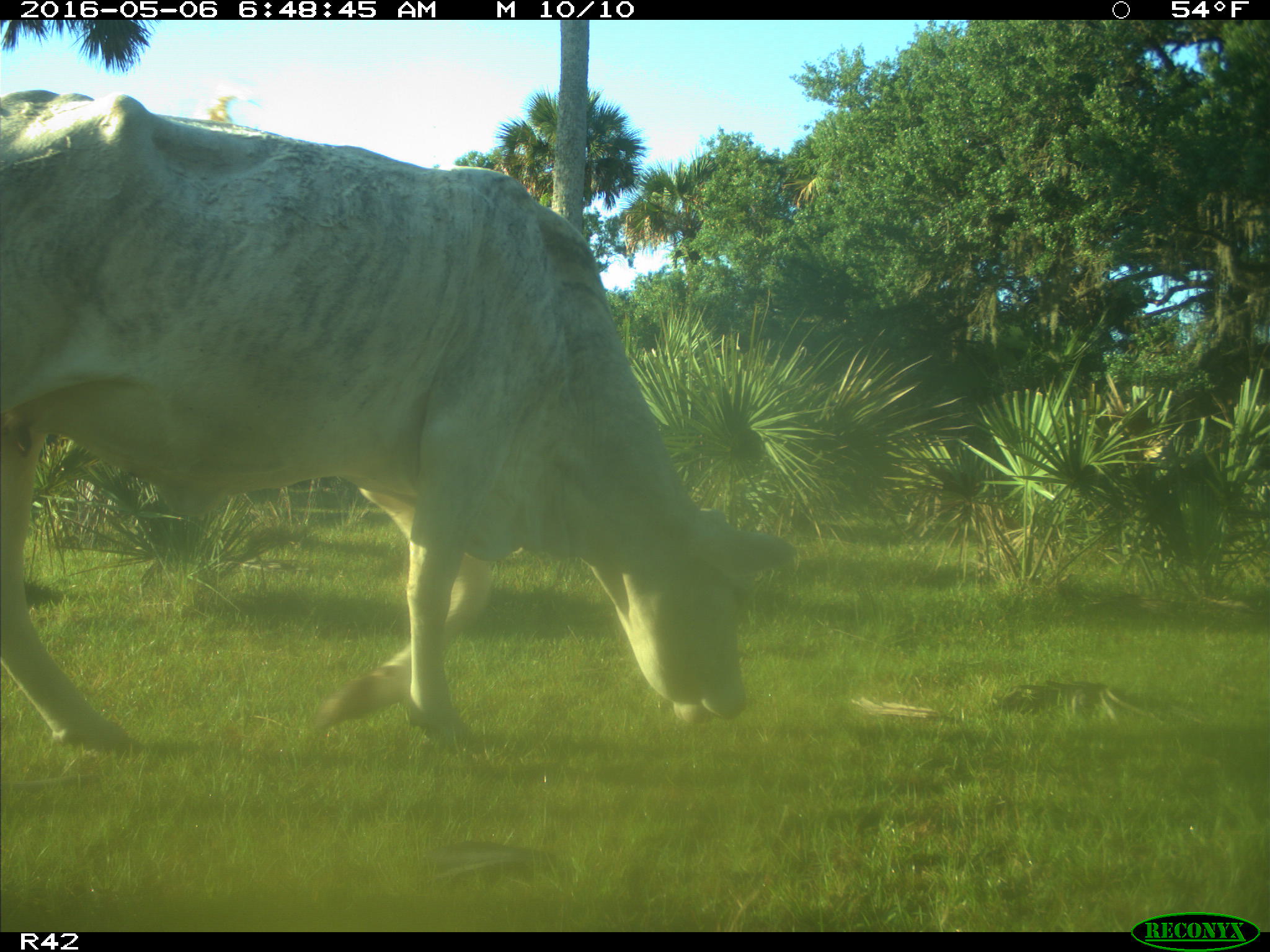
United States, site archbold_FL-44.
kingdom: Animalia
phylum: Chordata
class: Mammalia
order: Artiodactyla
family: Bovidae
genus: Bos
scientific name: Bos taurus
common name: domestic cow